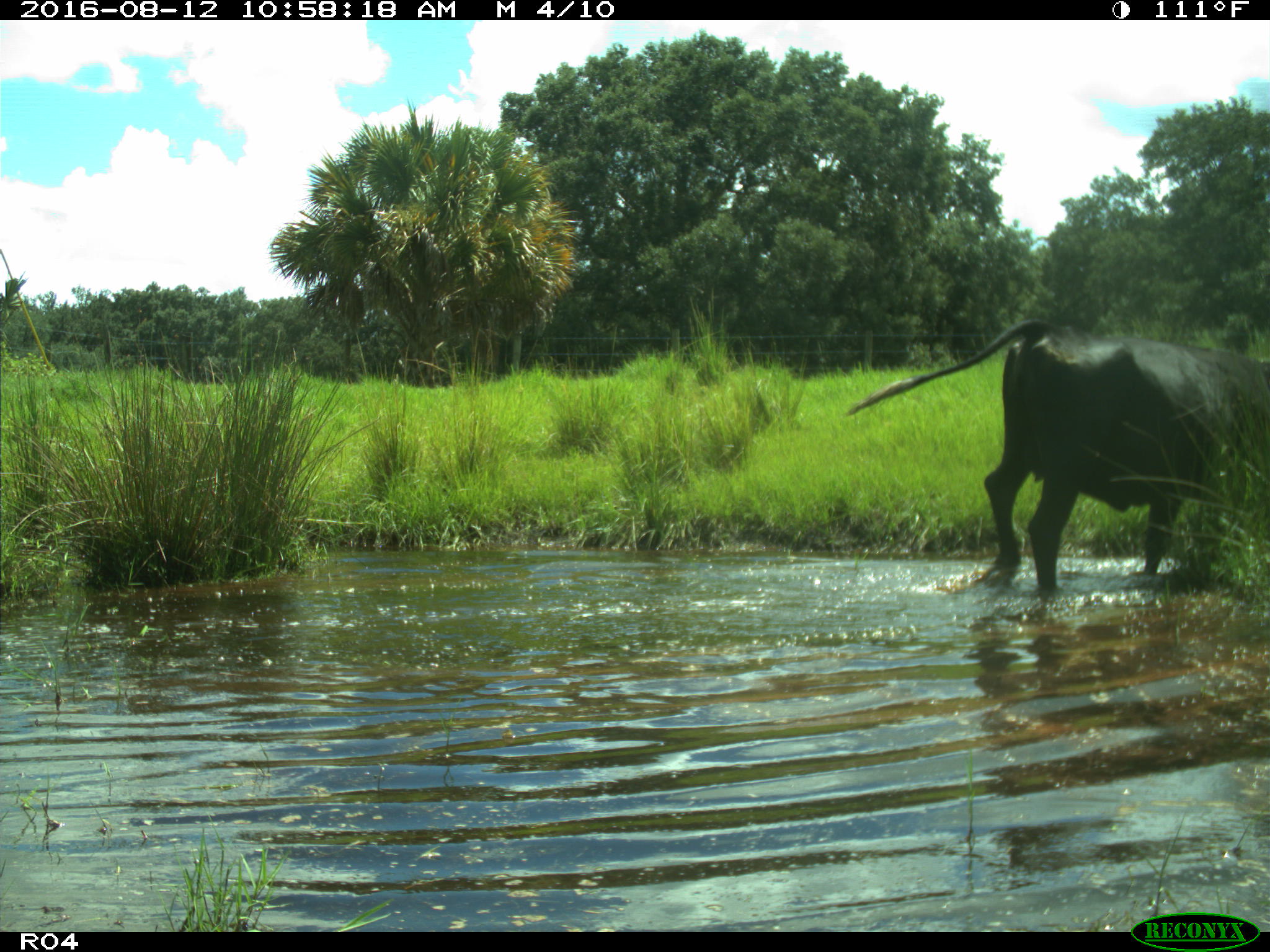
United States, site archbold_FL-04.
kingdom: Animalia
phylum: Chordata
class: Mammalia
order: Artiodactyla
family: Bovidae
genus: Bos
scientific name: Bos taurus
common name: domestic cow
Bos taurus (domestic cow).